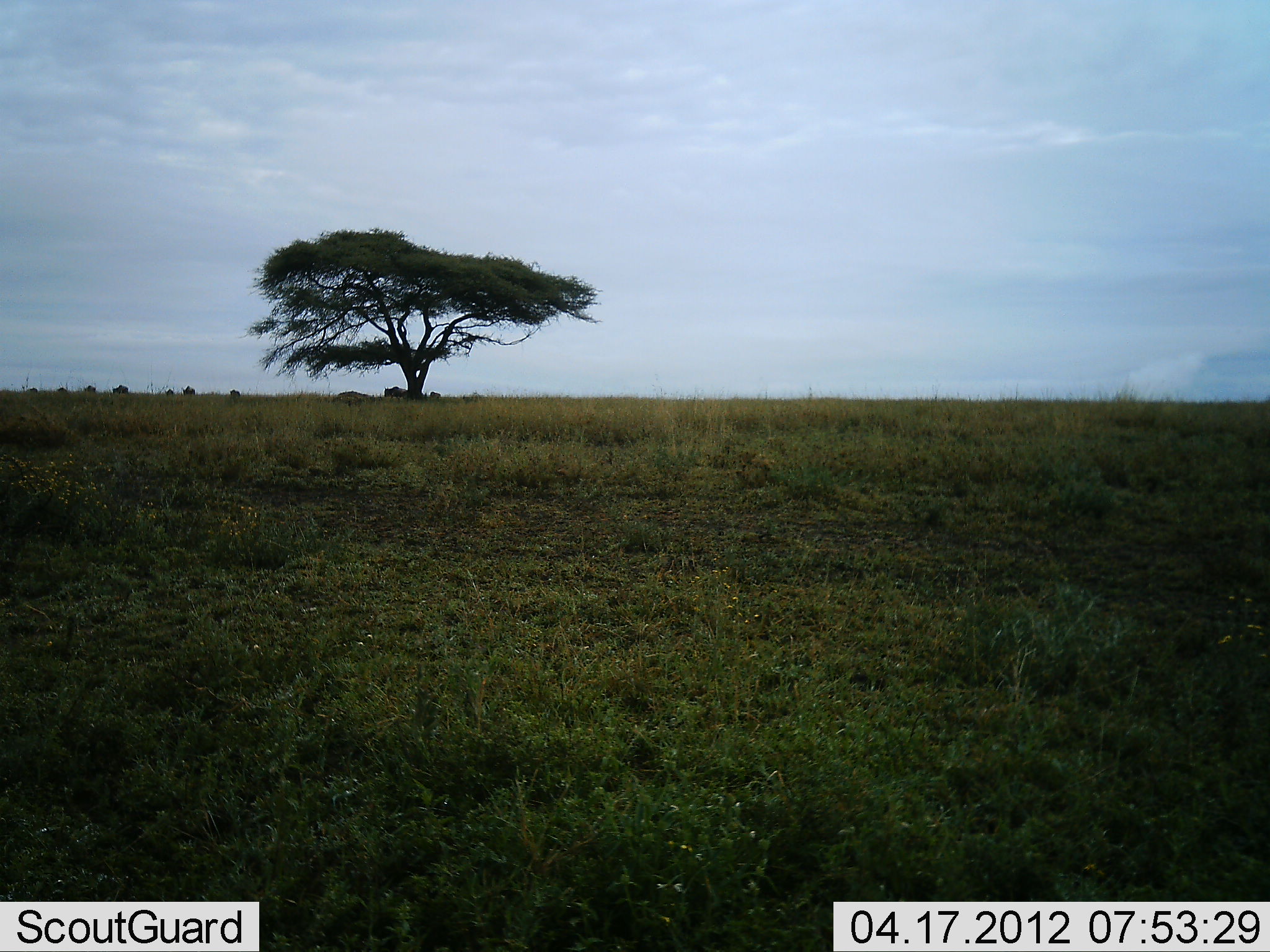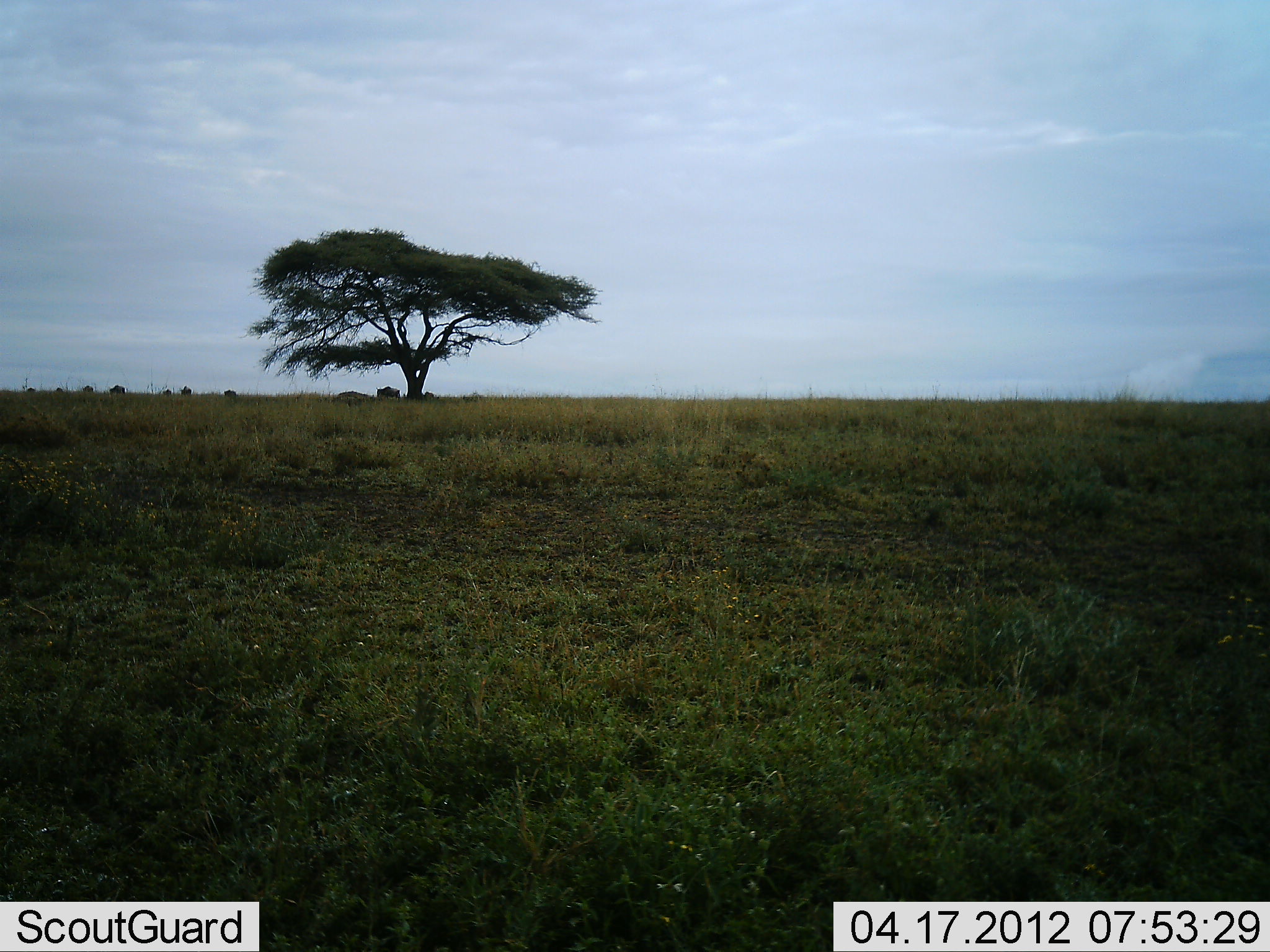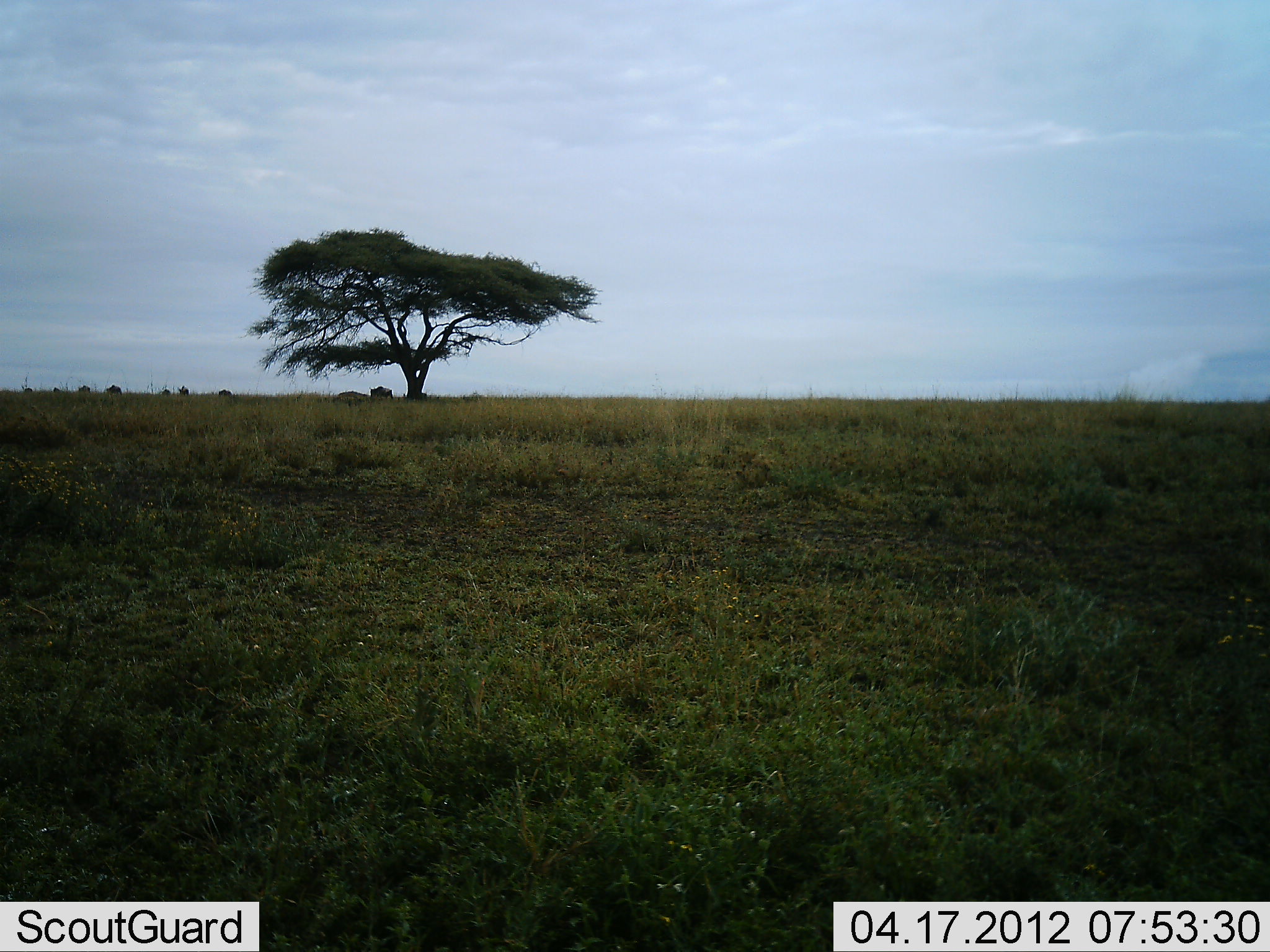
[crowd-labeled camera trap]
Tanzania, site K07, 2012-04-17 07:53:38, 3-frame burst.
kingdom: Animalia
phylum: Chordata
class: Mammalia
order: Artiodactyla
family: Bovidae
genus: Connochaetes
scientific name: Connochaetes taurinus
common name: blue wildebeest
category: wildebeest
Wildebeest (blue wildebeest) (Connochaetes taurinus), count 9. Behavior (volunteer vote fractions): standing 14%, resting 0%, moving 93%, interacting 0%. Young present (vote fraction): 0%. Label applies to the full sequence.